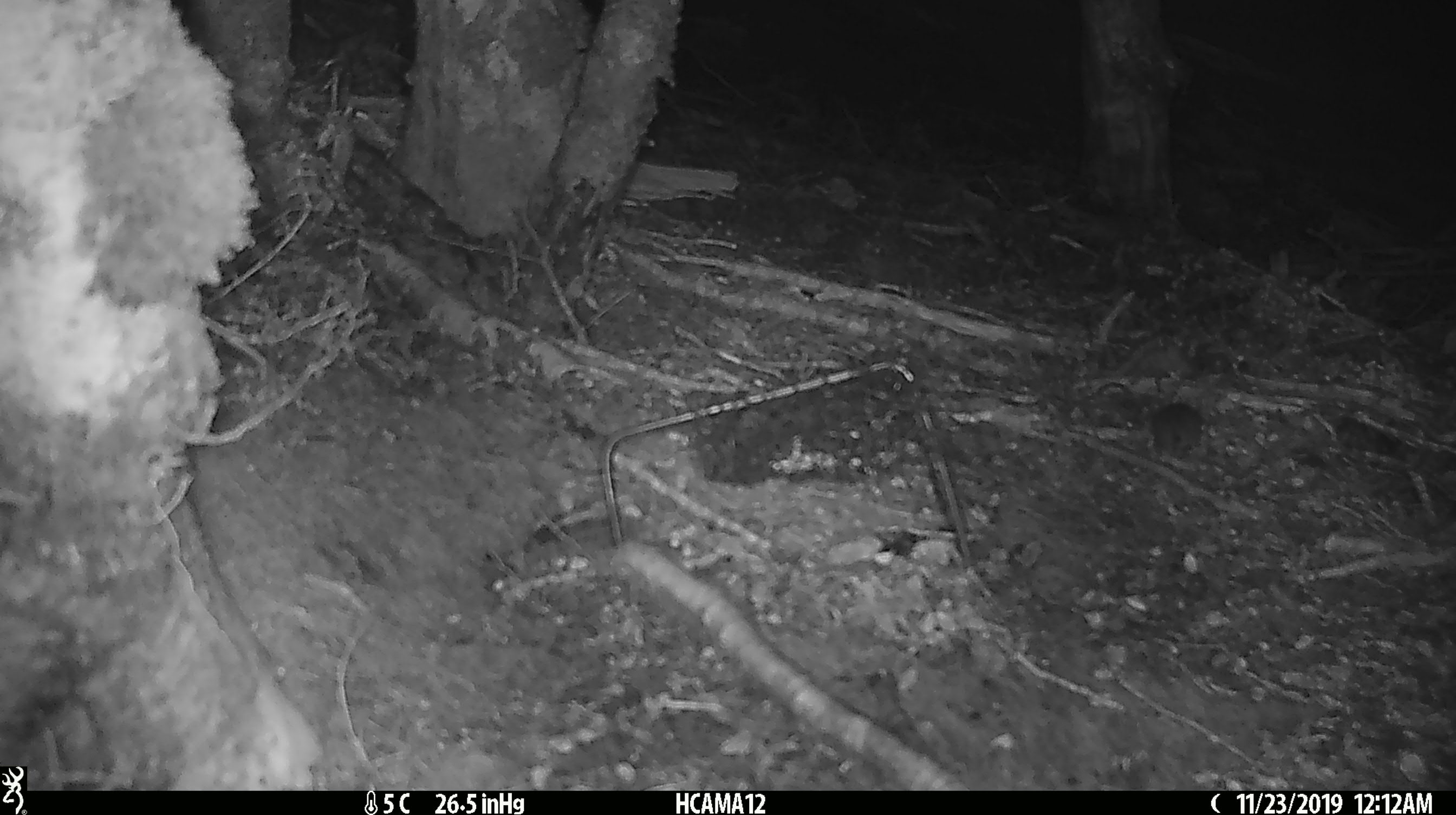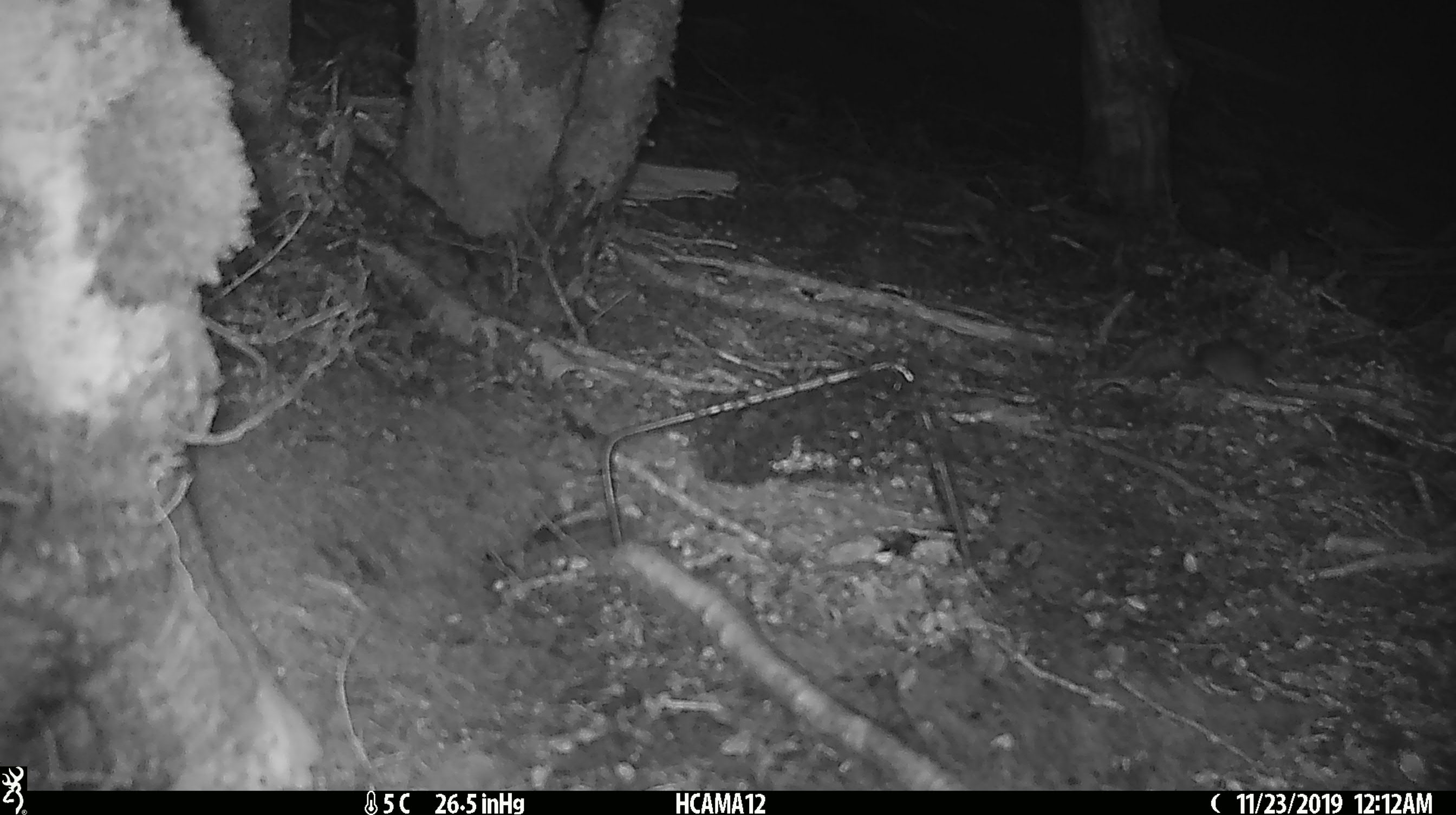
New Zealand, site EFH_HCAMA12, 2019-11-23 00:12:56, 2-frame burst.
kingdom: Animalia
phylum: Chordata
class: Mammalia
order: Rodentia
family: Muridae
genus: Mus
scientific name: Mus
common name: mouse